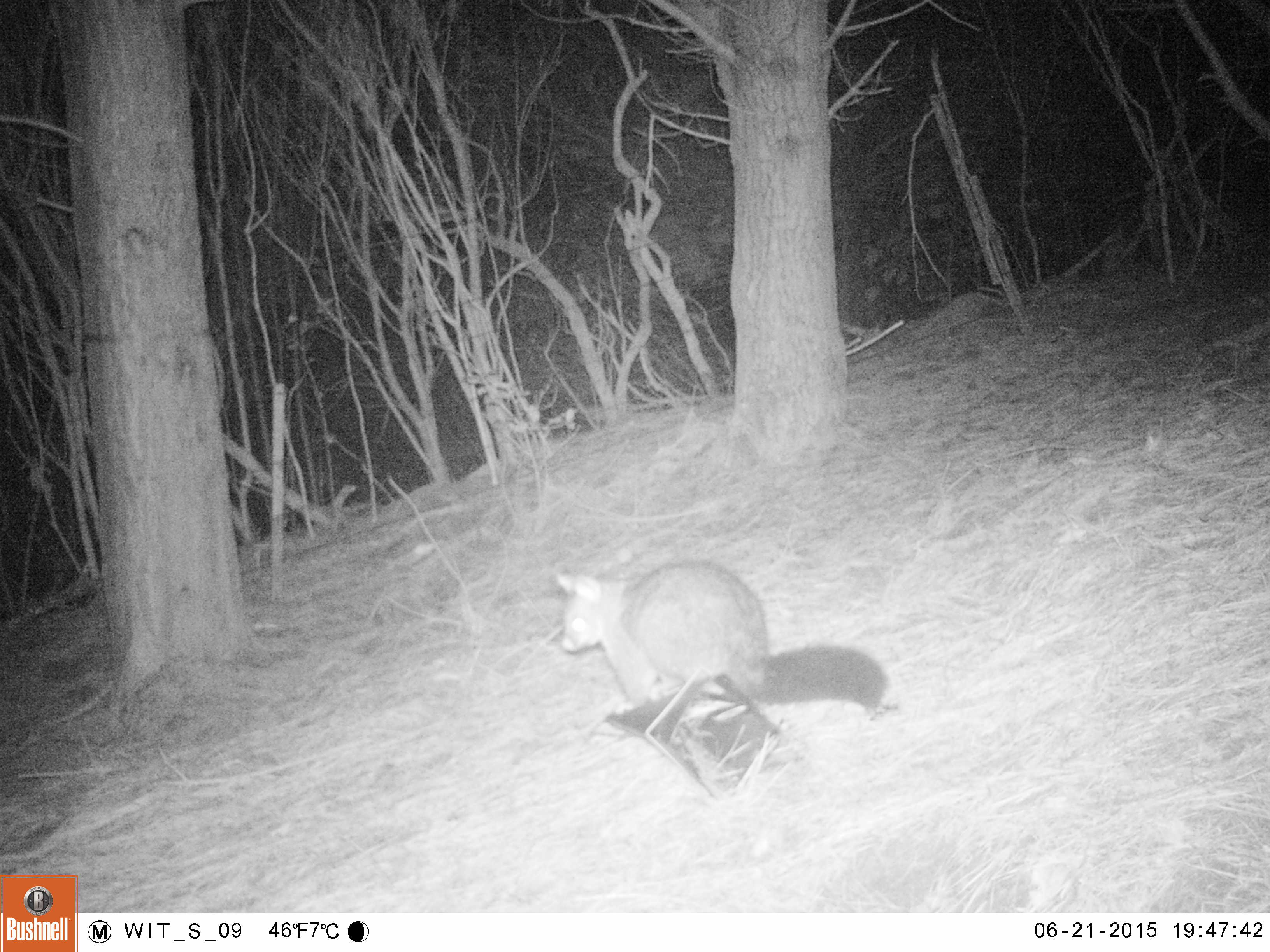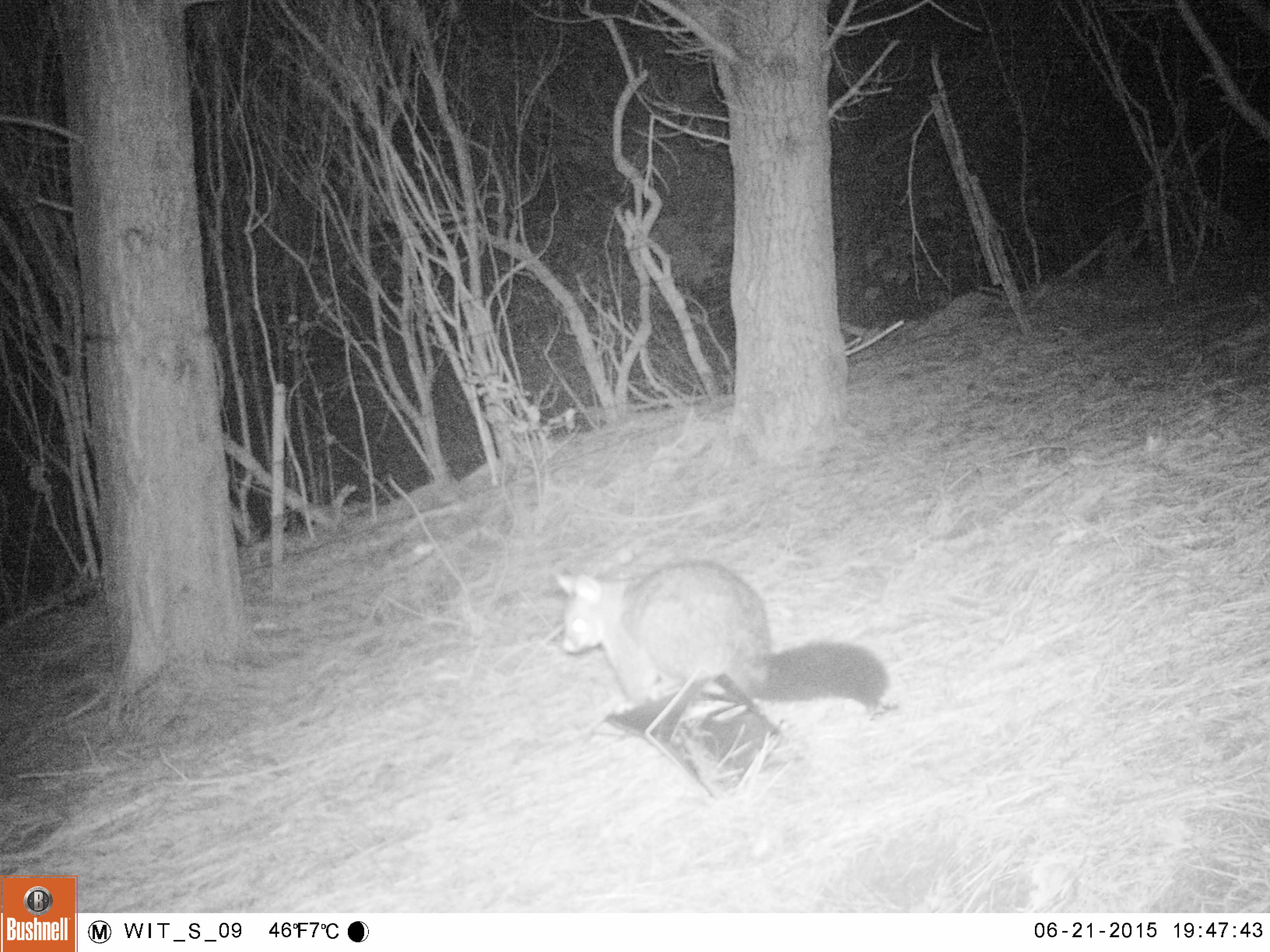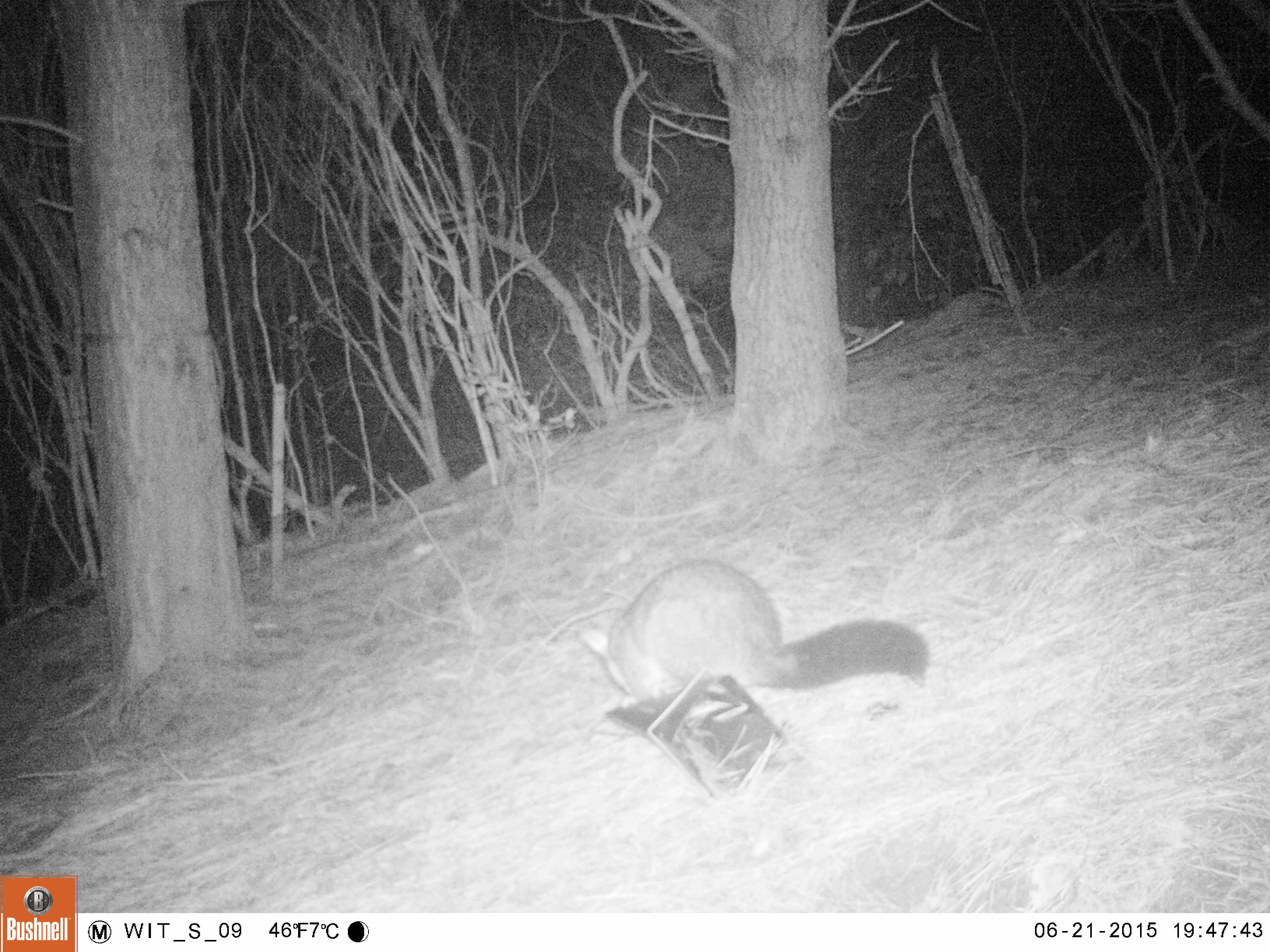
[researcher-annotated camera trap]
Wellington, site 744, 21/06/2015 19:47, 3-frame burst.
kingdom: Animalia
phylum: Chordata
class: Mammalia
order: Didelphimorphia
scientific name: Didelphimorphia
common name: possum